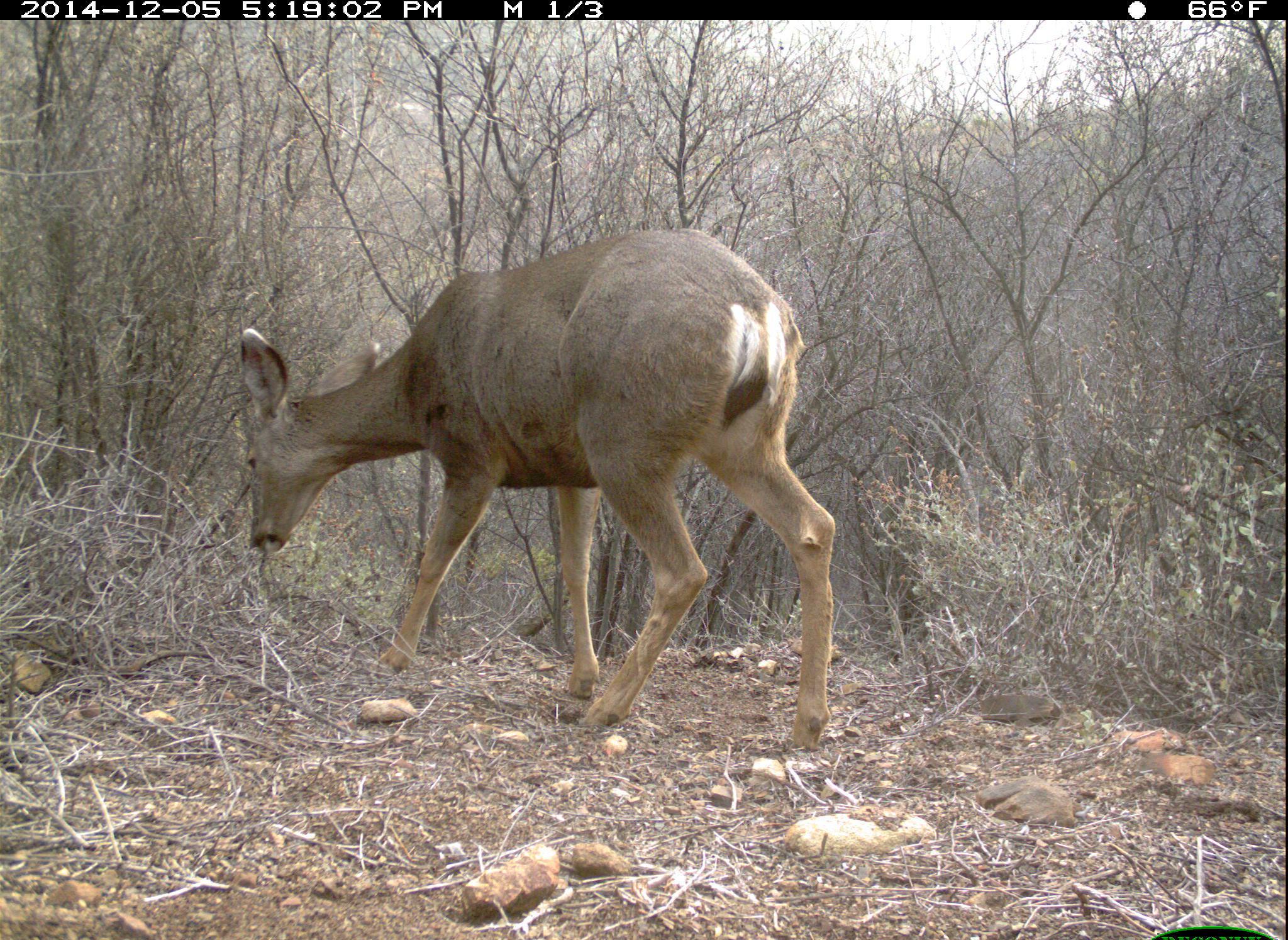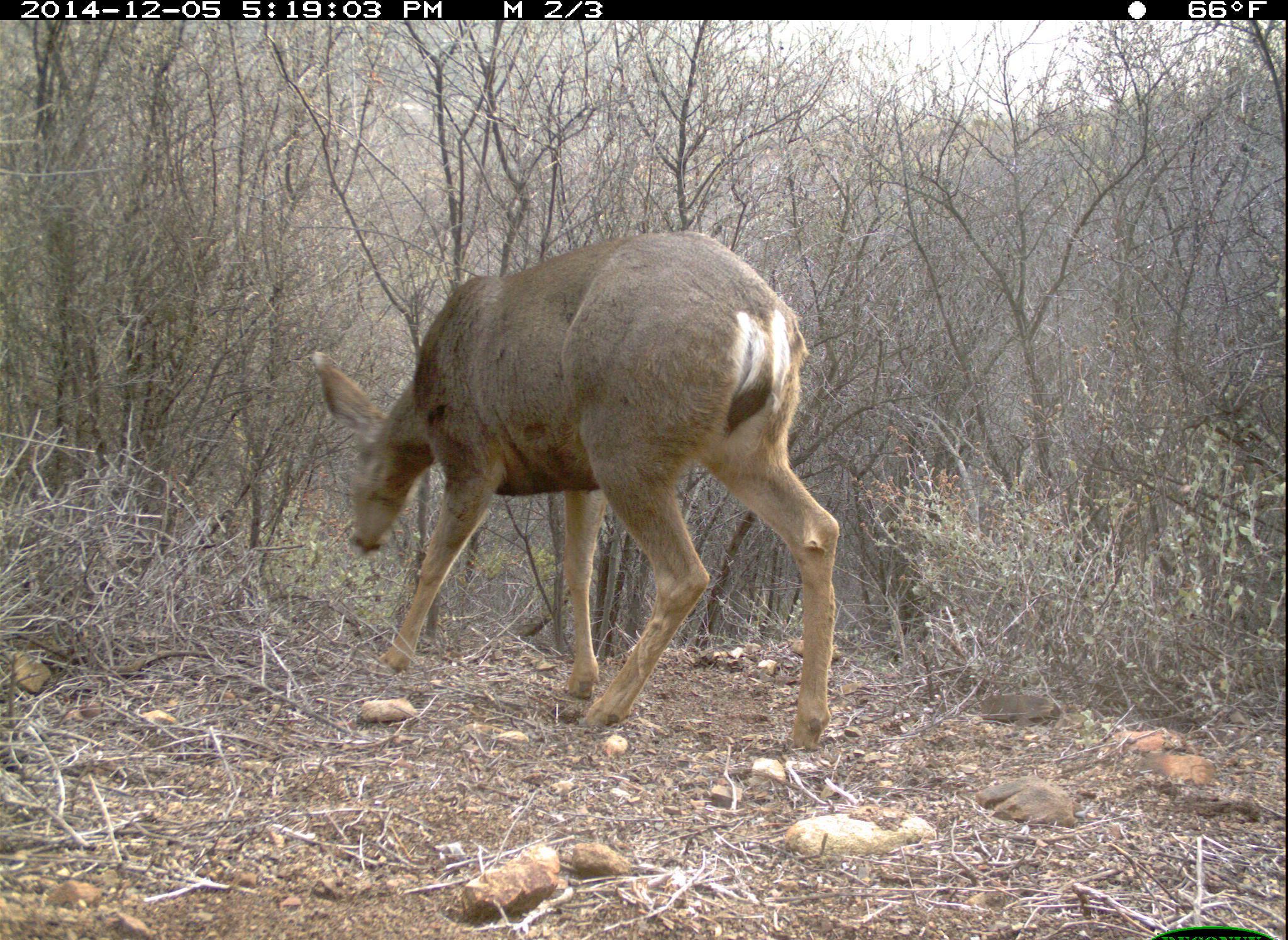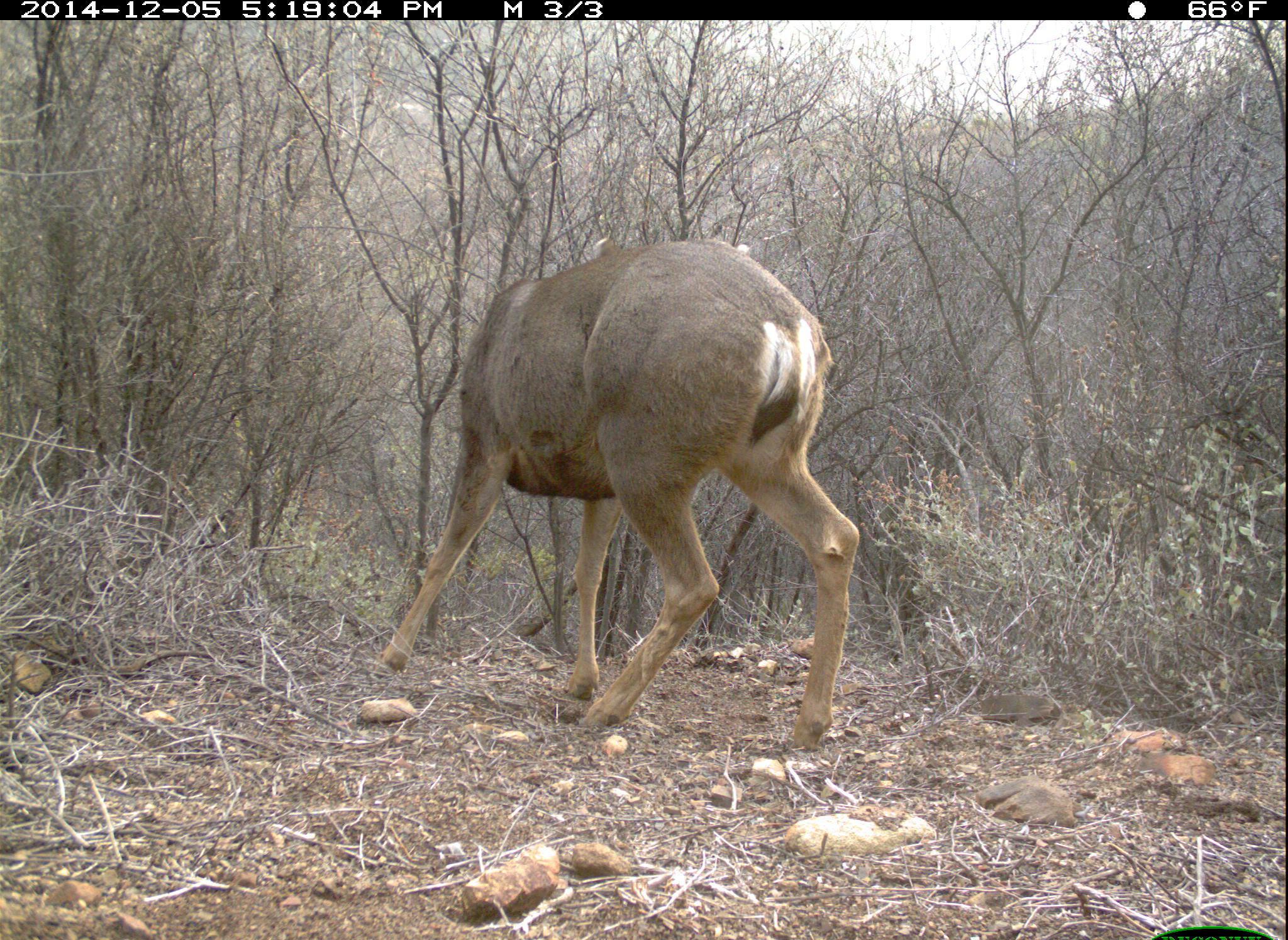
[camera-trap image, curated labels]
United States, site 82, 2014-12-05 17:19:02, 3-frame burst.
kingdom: Animalia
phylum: Chordata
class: Mammalia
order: Artiodactyla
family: Cervidae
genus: Odocoileus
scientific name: Odocoileus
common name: deer